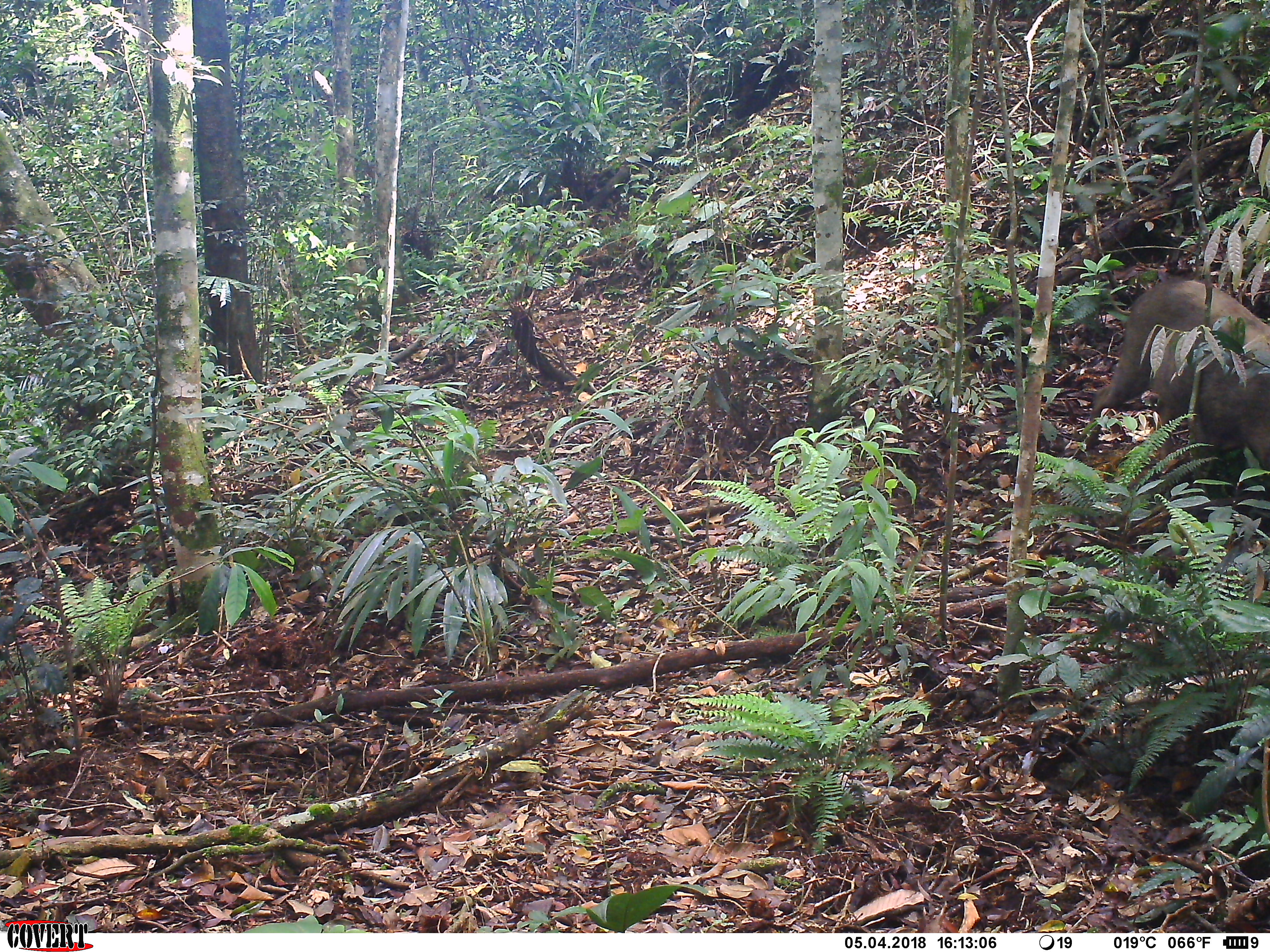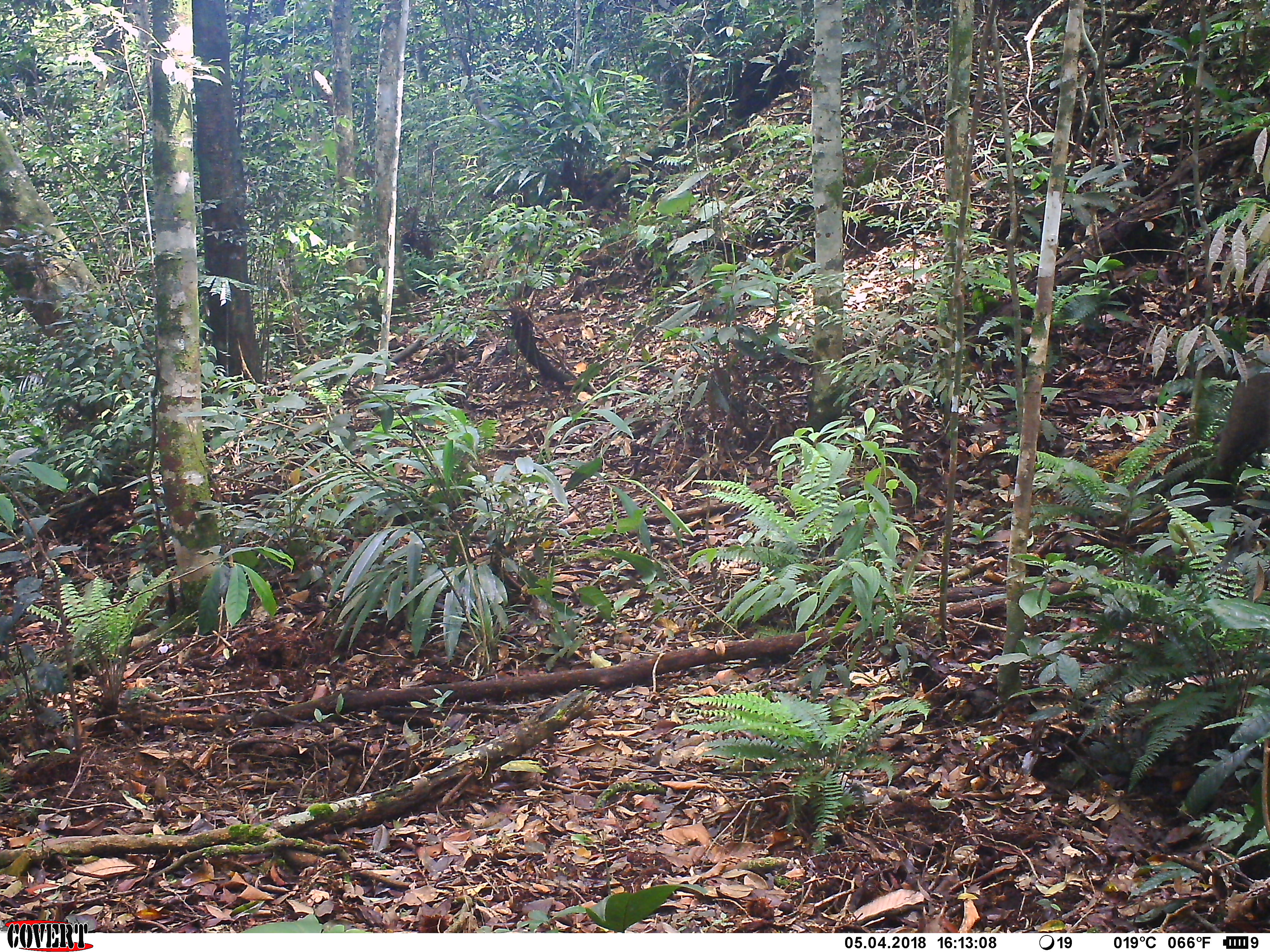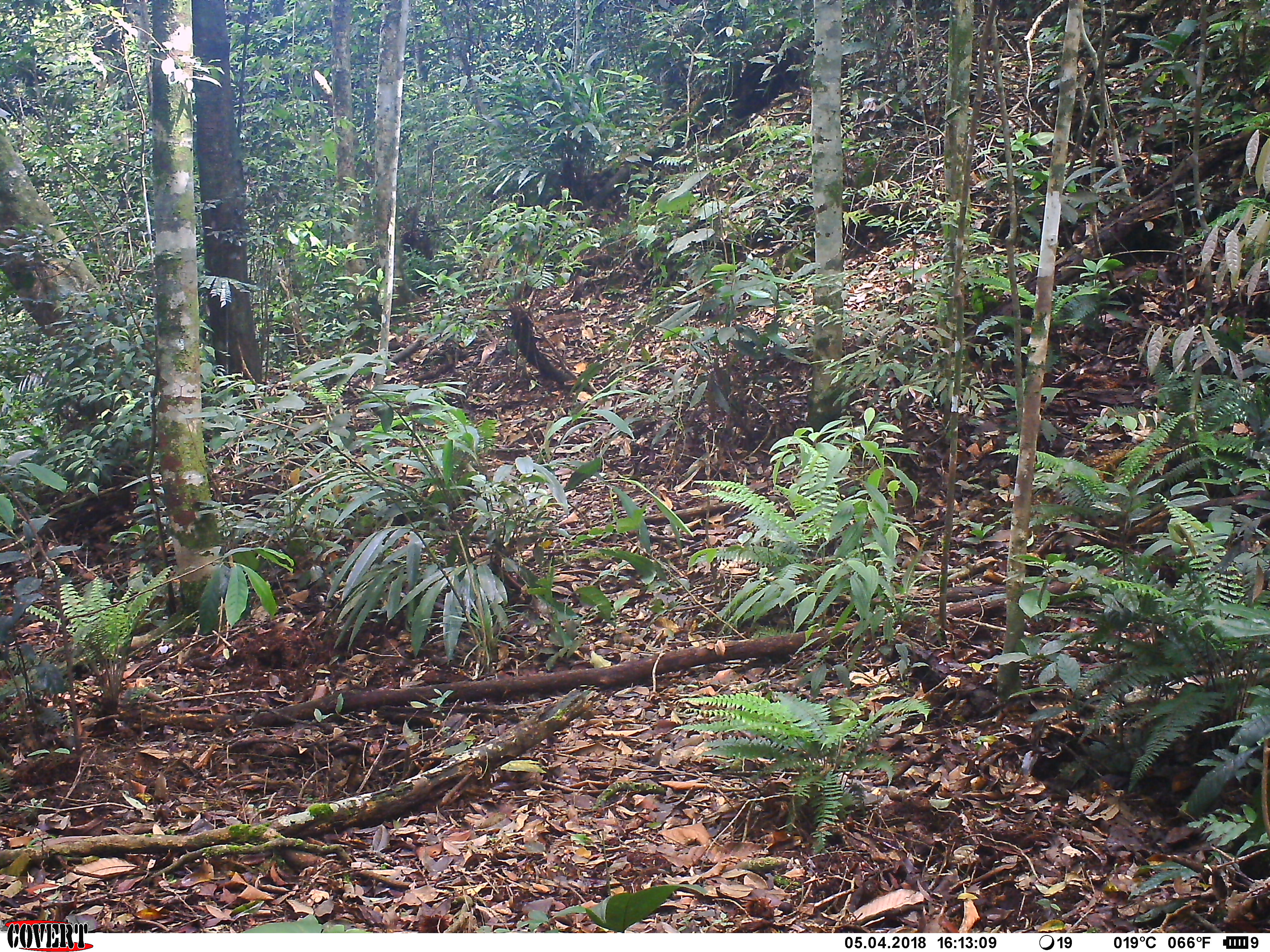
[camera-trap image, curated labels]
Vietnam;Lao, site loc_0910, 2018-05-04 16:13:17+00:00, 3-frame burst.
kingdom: Animalia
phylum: Chordata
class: Mammalia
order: Artiodactyla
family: Suidae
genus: Sus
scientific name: Sus scrofa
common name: eurasian wild pig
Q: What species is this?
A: Eurasian wild pig (Sus scrofa).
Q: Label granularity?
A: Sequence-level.